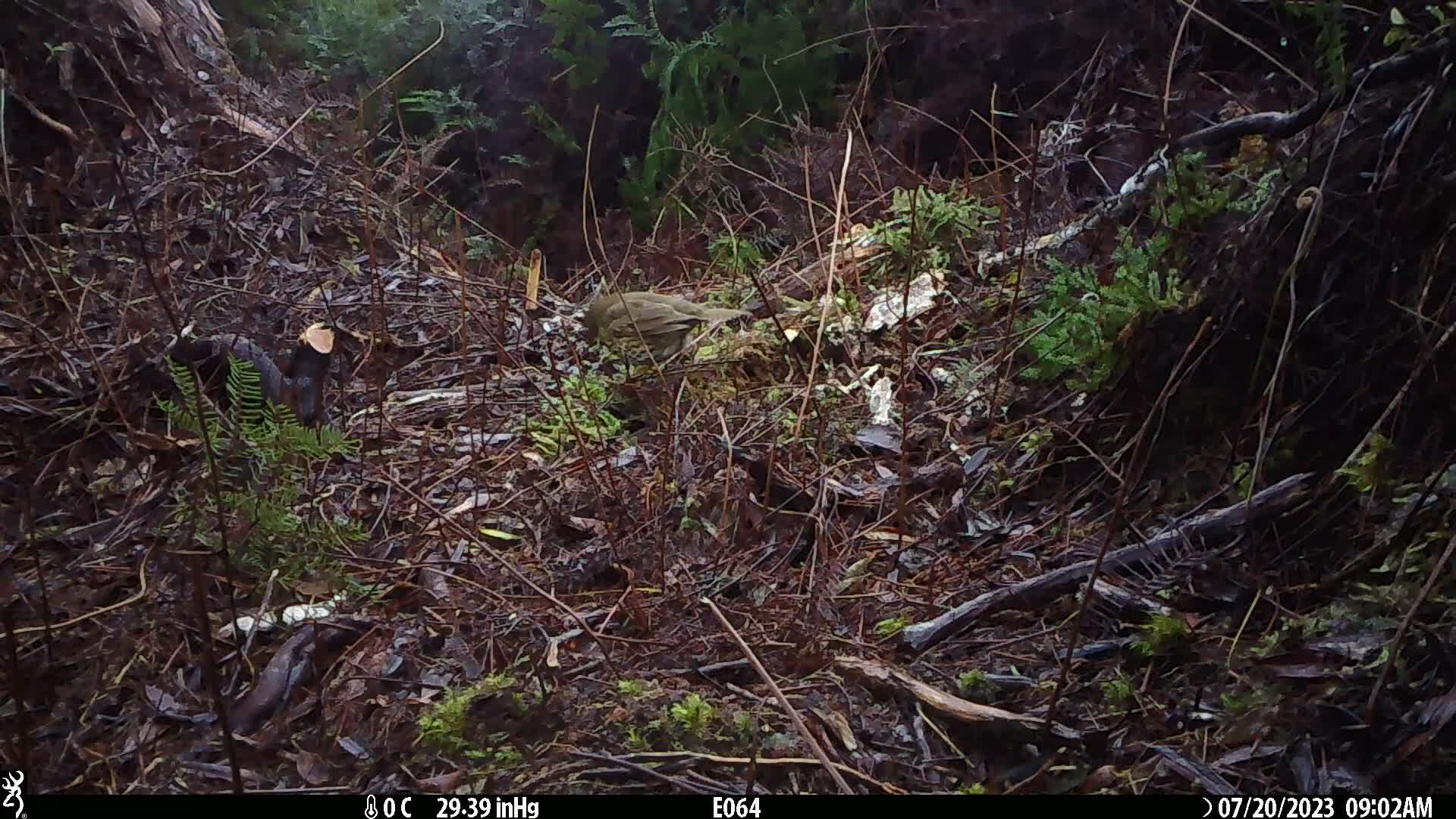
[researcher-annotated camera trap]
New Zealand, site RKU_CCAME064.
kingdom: Animalia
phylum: Chordata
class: Aves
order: Passeriformes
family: Turdidae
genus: Turdus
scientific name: Turdus philomelos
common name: song thrush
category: thrush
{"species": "thrush (song thrush) (Turdus philomelos)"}